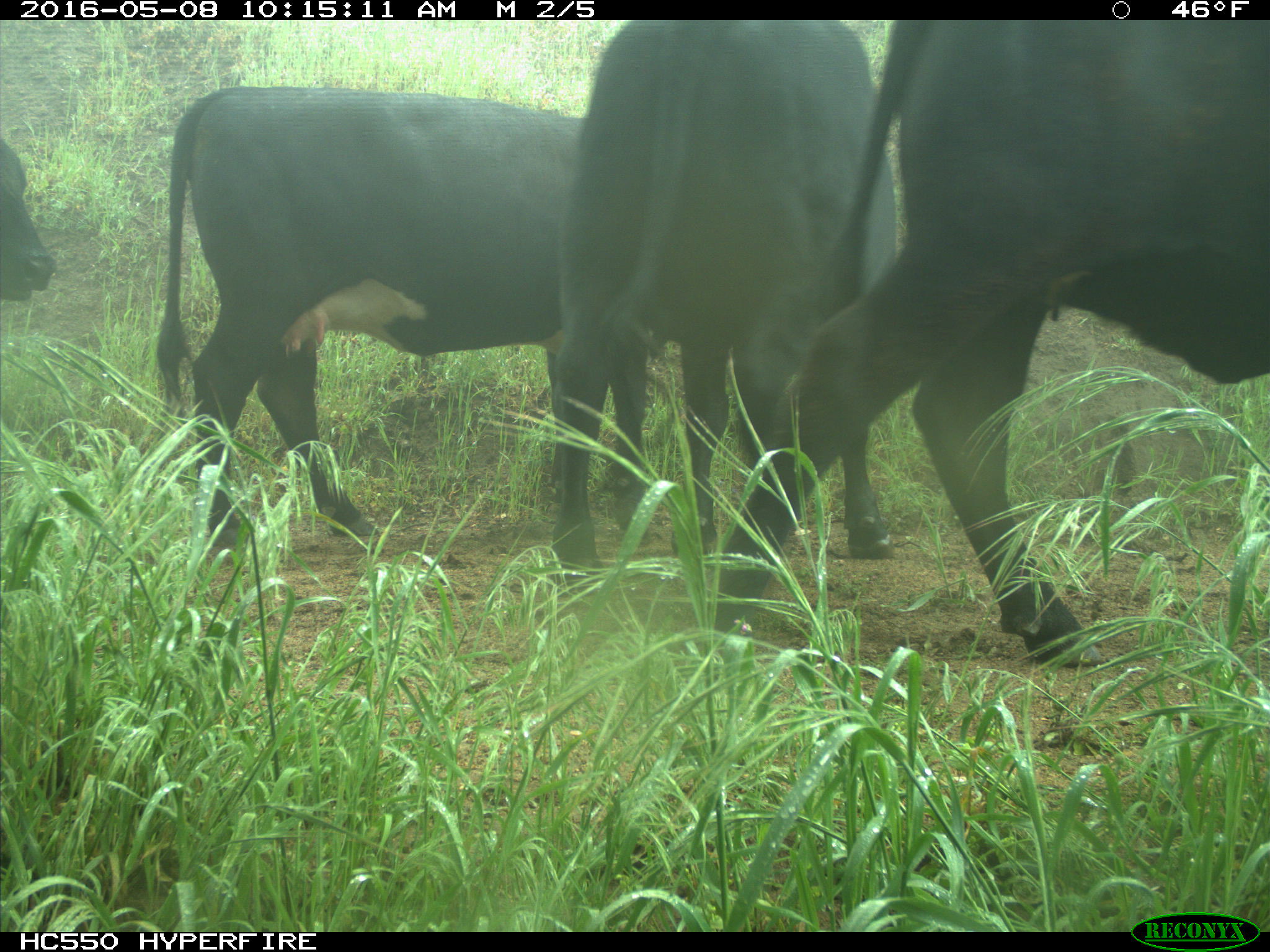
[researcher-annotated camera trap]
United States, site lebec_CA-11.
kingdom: Animalia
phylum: Chordata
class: Mammalia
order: Artiodactyla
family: Bovidae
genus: Bos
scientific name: Bos taurus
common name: domestic cow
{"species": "Bos taurus (domestic cow)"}